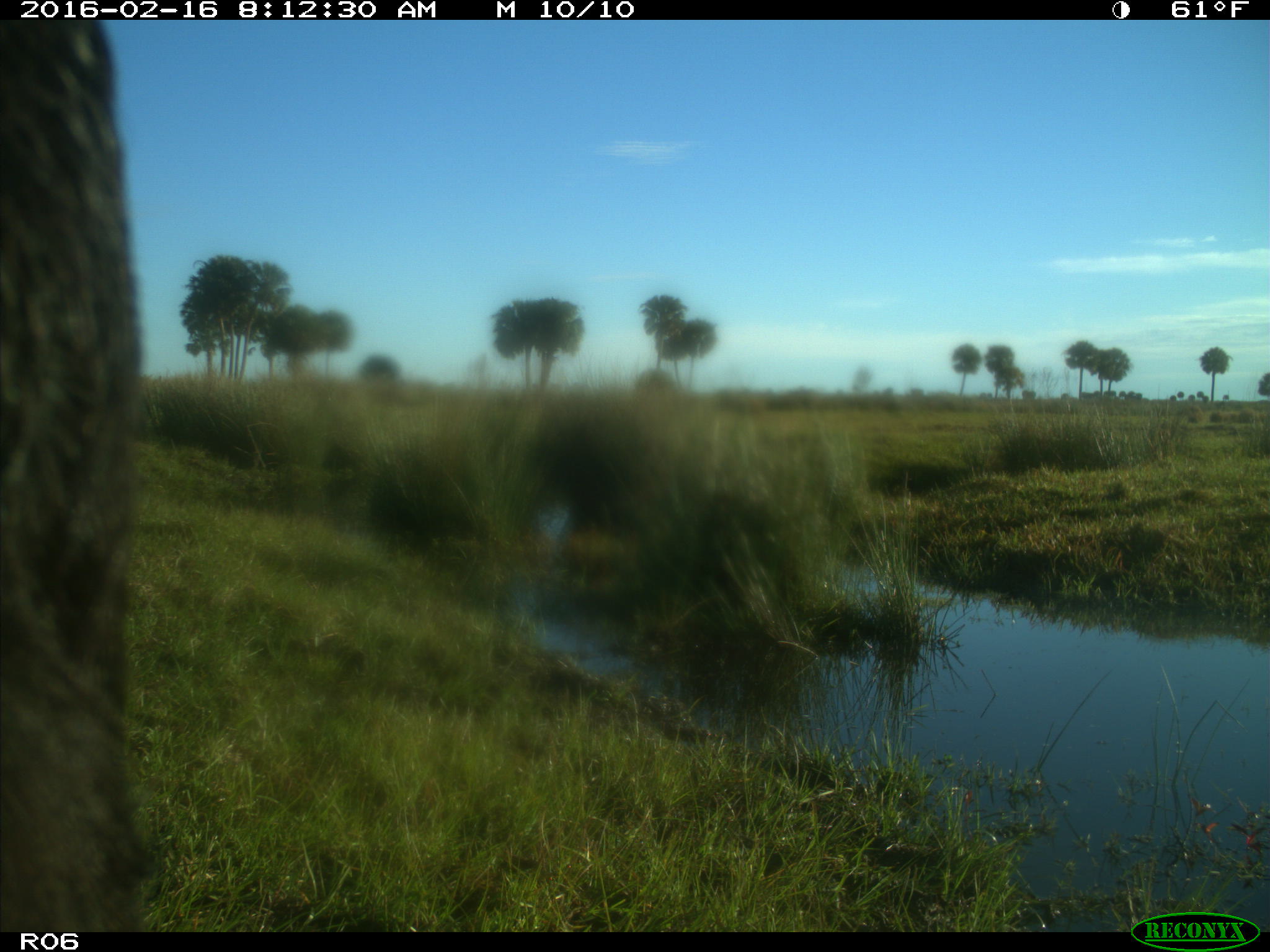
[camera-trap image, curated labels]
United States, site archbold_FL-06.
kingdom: Animalia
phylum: Chordata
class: Mammalia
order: Artiodactyla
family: Bovidae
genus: Bos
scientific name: Bos taurus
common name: domestic cow